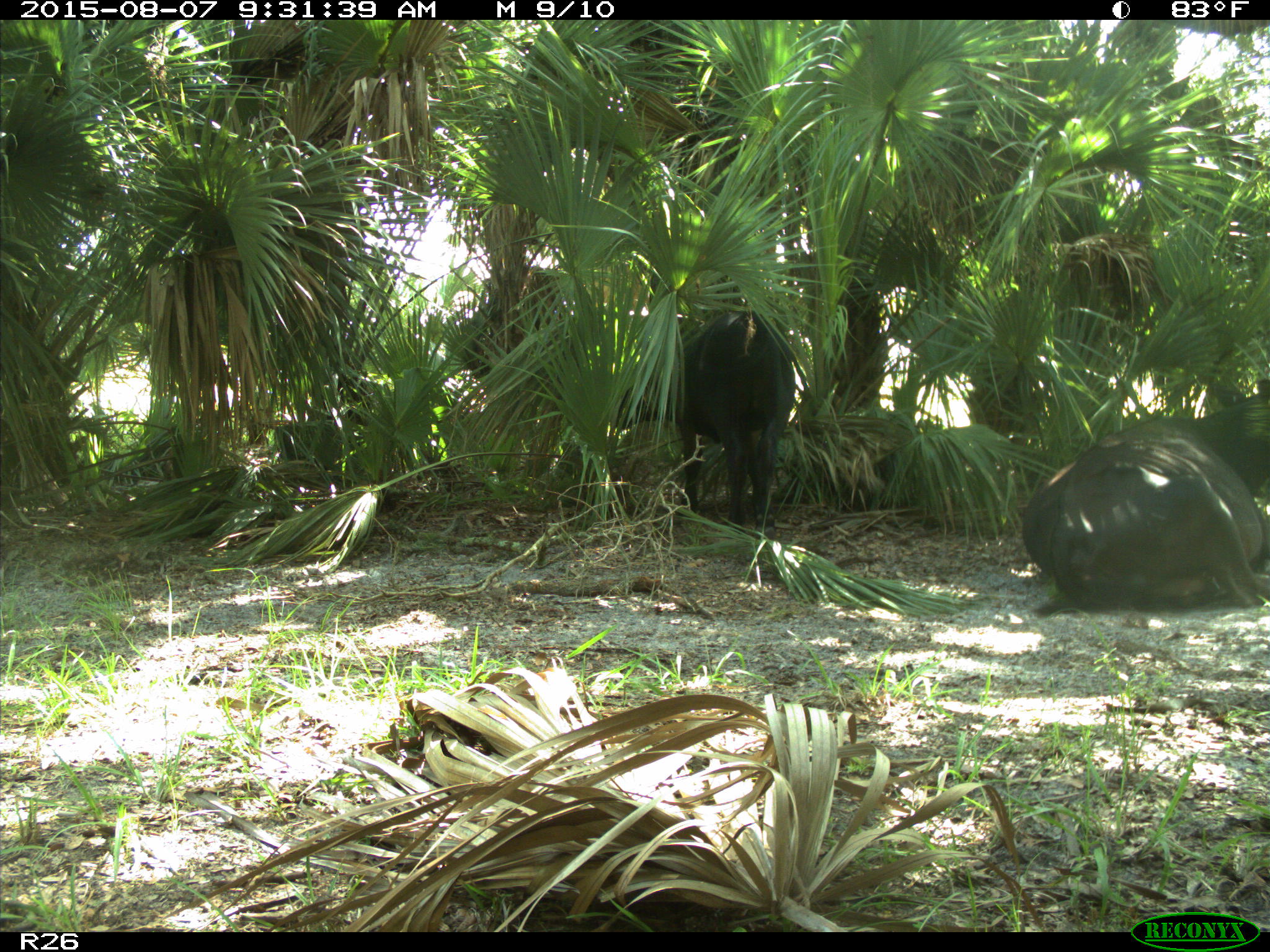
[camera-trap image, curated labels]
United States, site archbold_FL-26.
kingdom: Animalia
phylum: Chordata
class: Mammalia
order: Artiodactyla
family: Bovidae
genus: Bos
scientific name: Bos taurus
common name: domestic cow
Bos taurus (domestic cow).